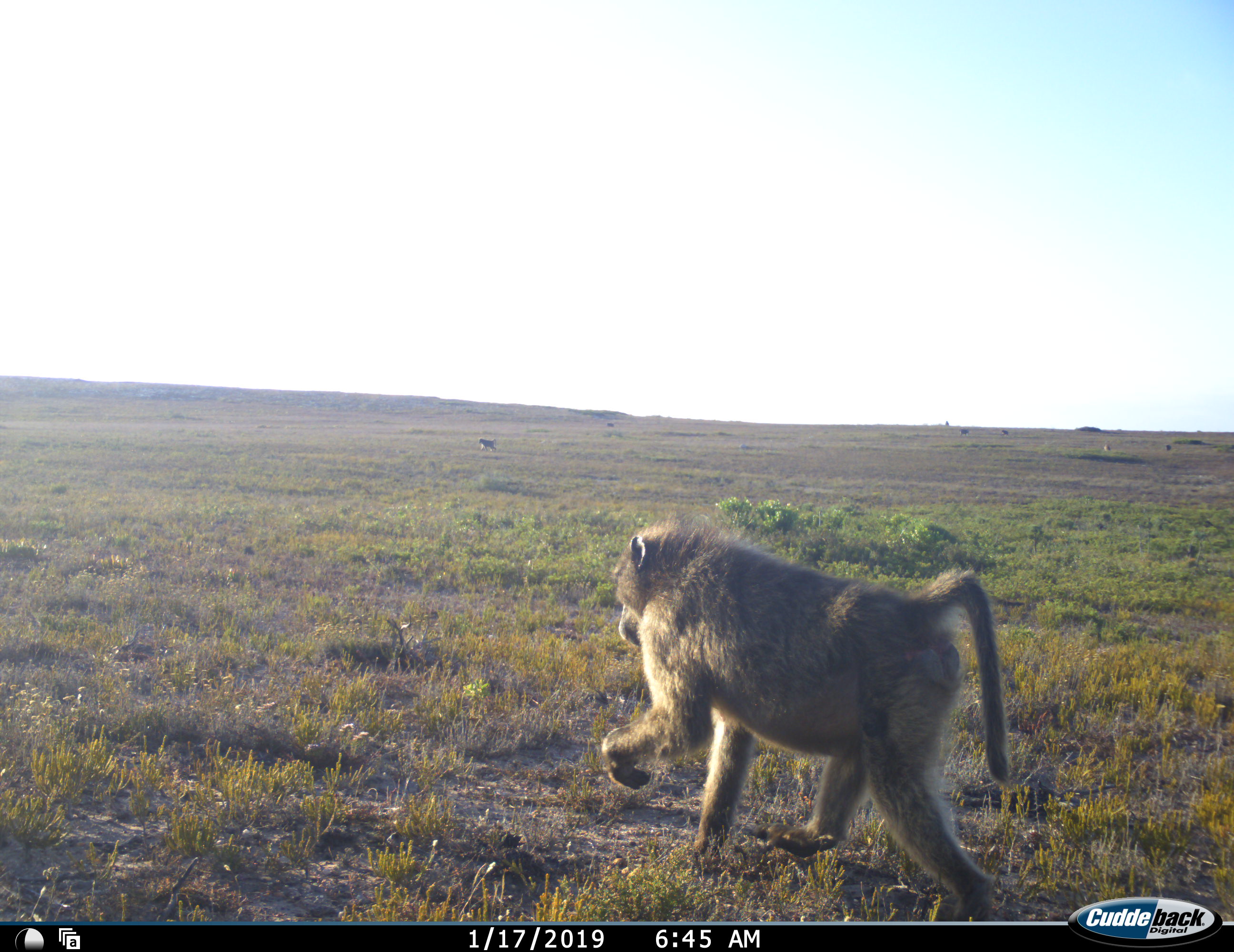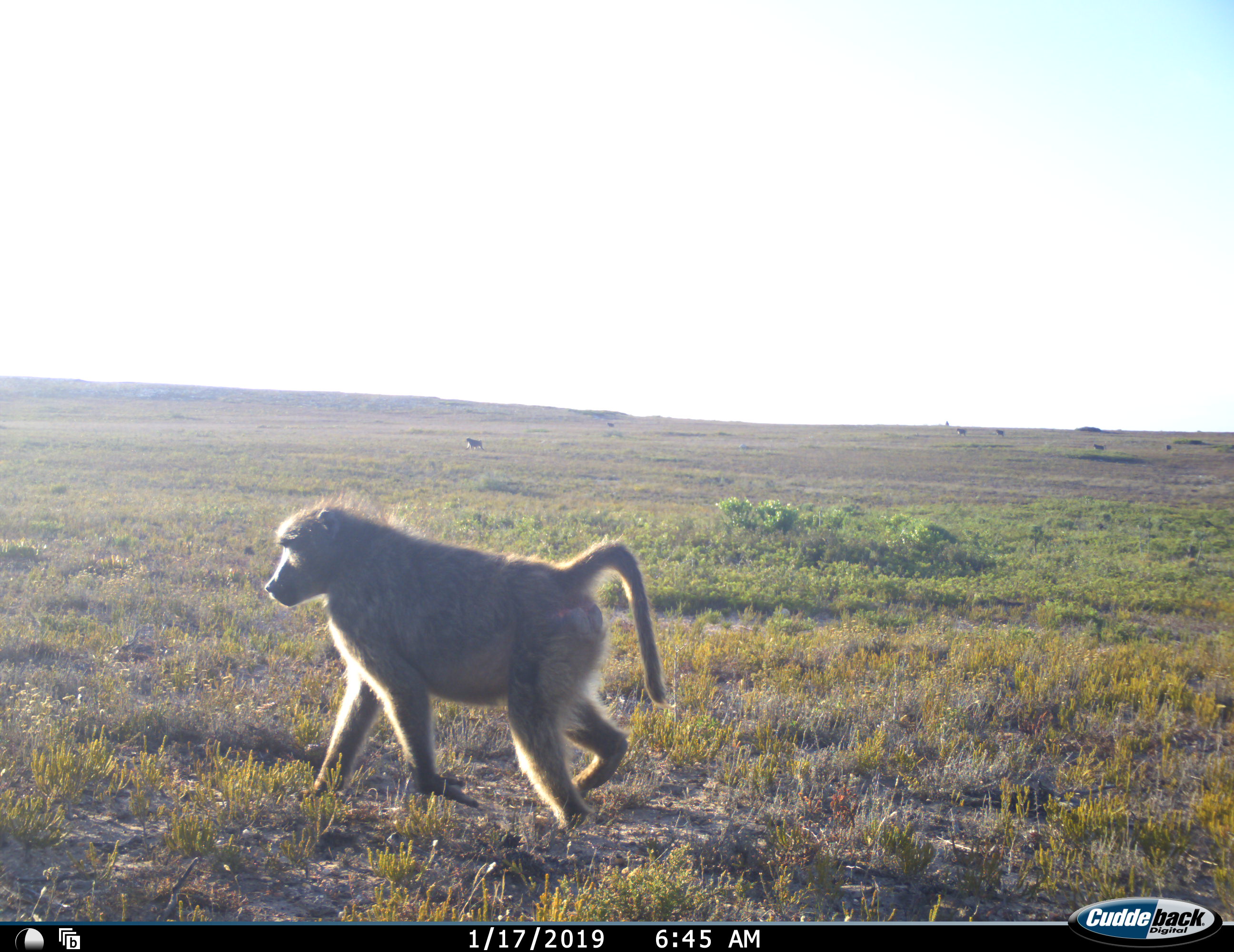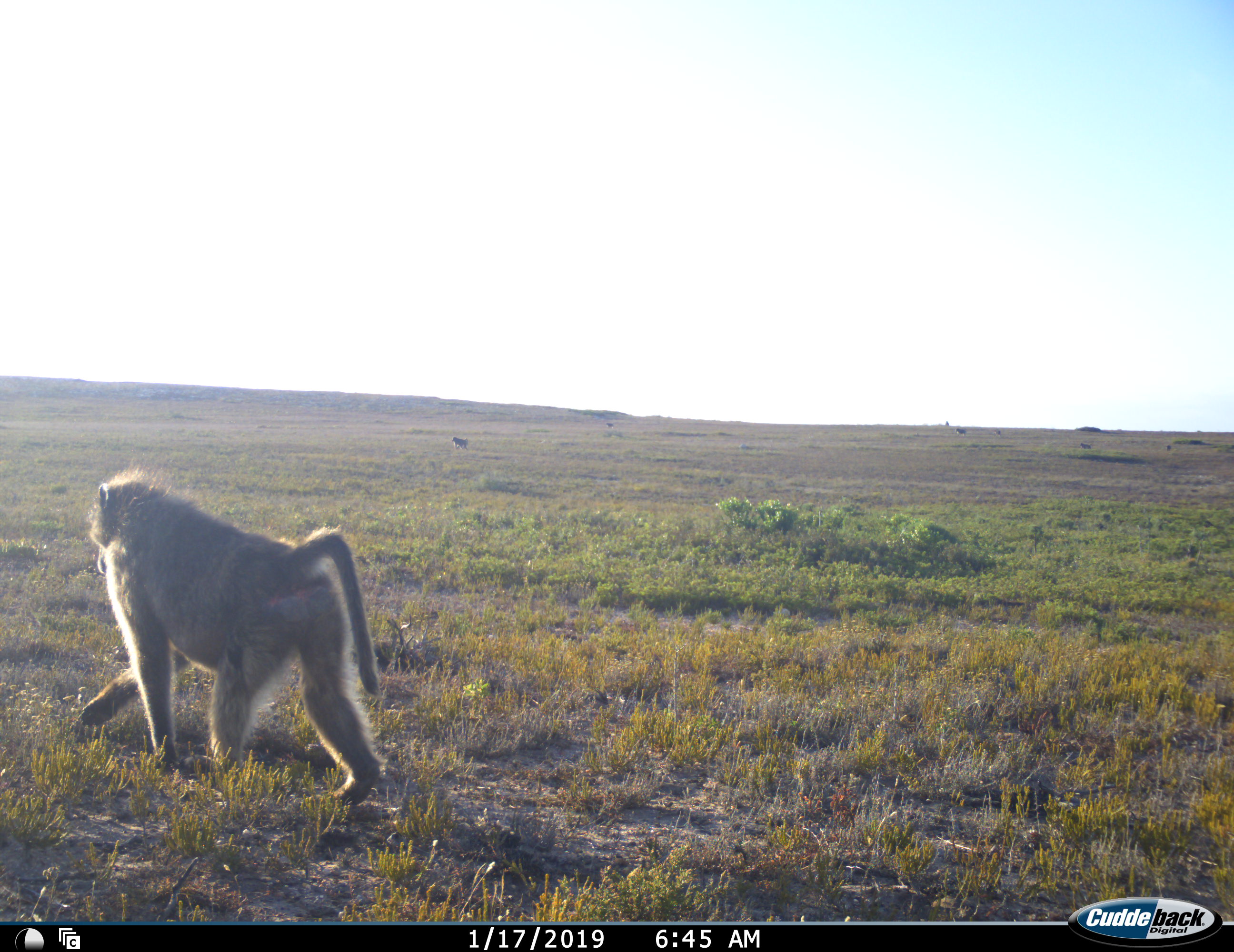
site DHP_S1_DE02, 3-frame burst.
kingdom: Animalia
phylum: Chordata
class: Mammalia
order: Primates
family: Cercopithecidae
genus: Papio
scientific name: Papio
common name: baboon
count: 5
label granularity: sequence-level